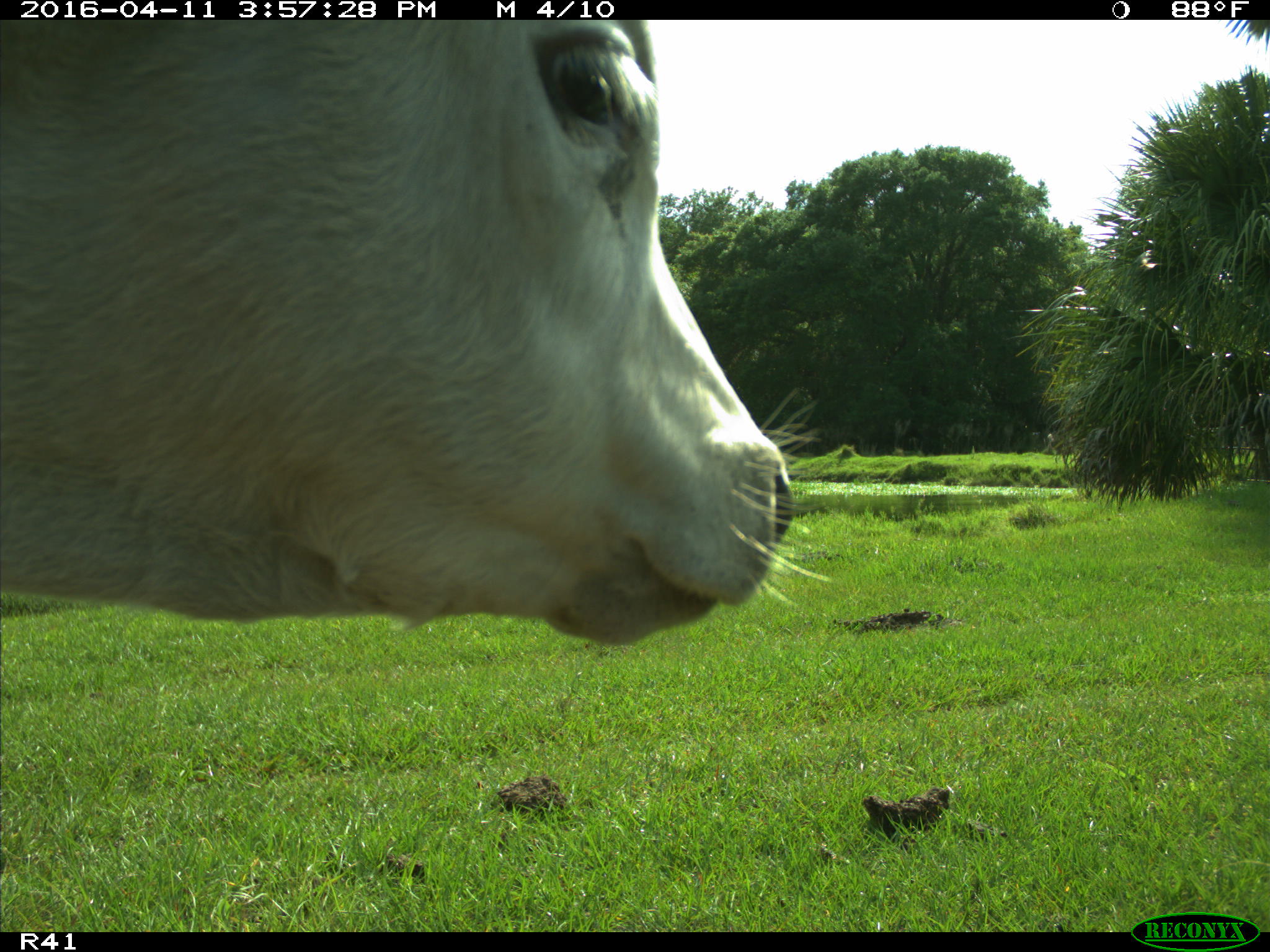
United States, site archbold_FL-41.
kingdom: Animalia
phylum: Chordata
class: Mammalia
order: Artiodactyla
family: Bovidae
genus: Bos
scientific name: Bos taurus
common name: domestic cow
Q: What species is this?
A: Bos taurus (domestic cow).